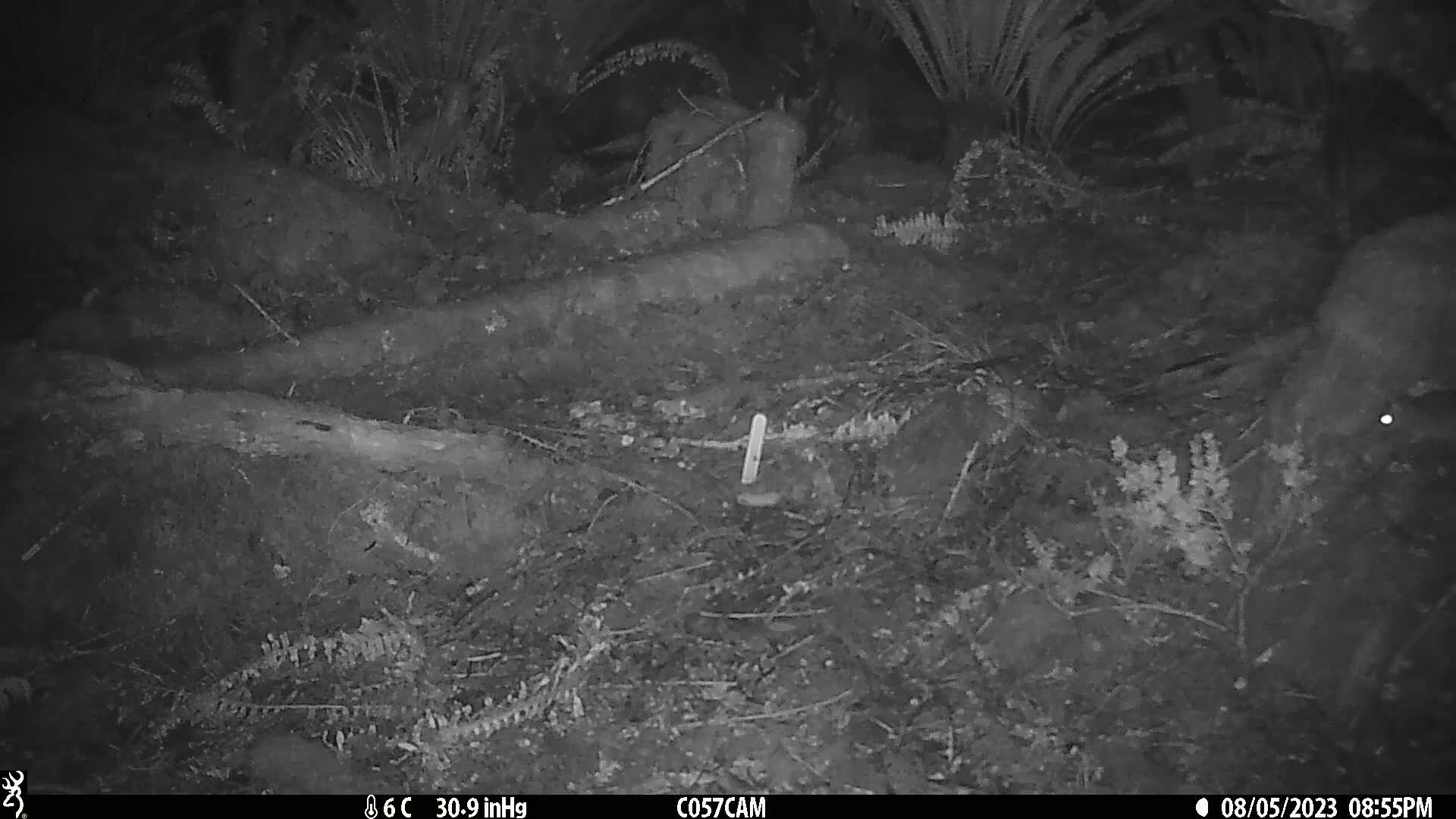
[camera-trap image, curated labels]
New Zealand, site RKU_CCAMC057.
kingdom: Animalia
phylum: Chordata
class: Mammalia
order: Rodentia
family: Muridae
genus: Rattus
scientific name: Rattus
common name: rat